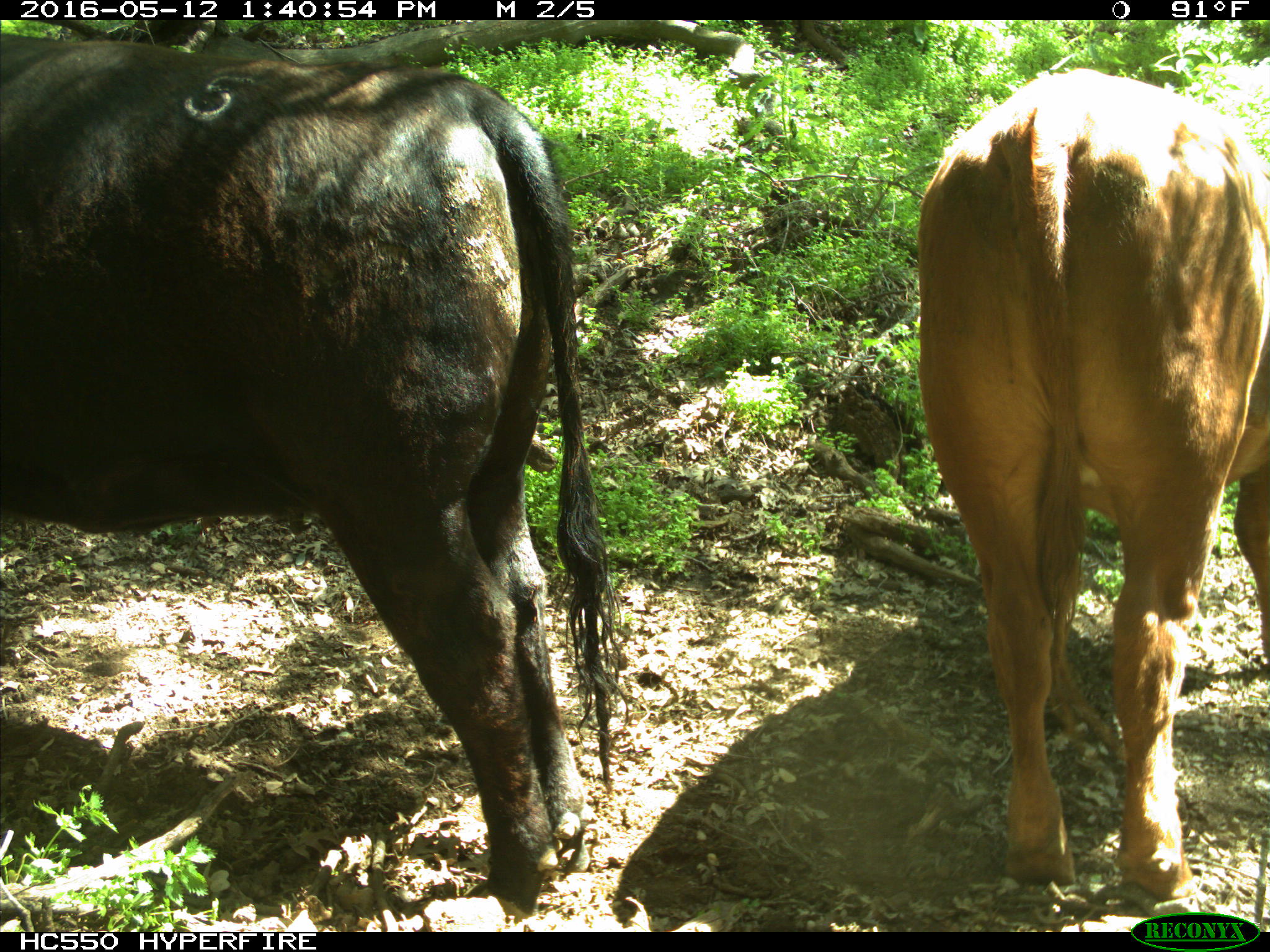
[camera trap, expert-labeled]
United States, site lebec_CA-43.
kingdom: Animalia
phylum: Chordata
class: Mammalia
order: Artiodactyla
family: Bovidae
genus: Bos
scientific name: Bos taurus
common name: domestic cow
Bos taurus (domestic cow).